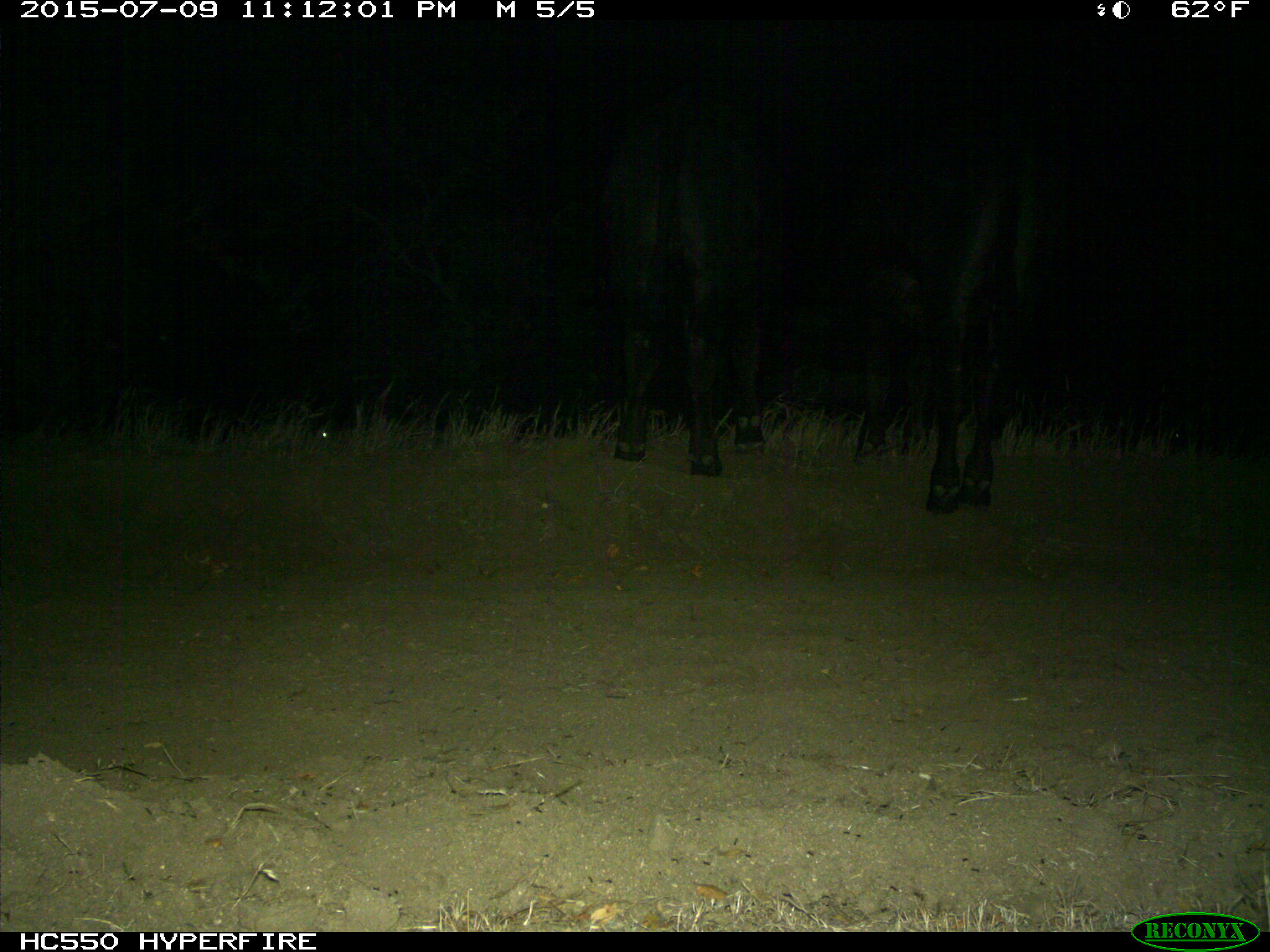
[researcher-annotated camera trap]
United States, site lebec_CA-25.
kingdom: Animalia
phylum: Chordata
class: Mammalia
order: Artiodactyla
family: Bovidae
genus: Bos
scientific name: Bos taurus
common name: domestic cow